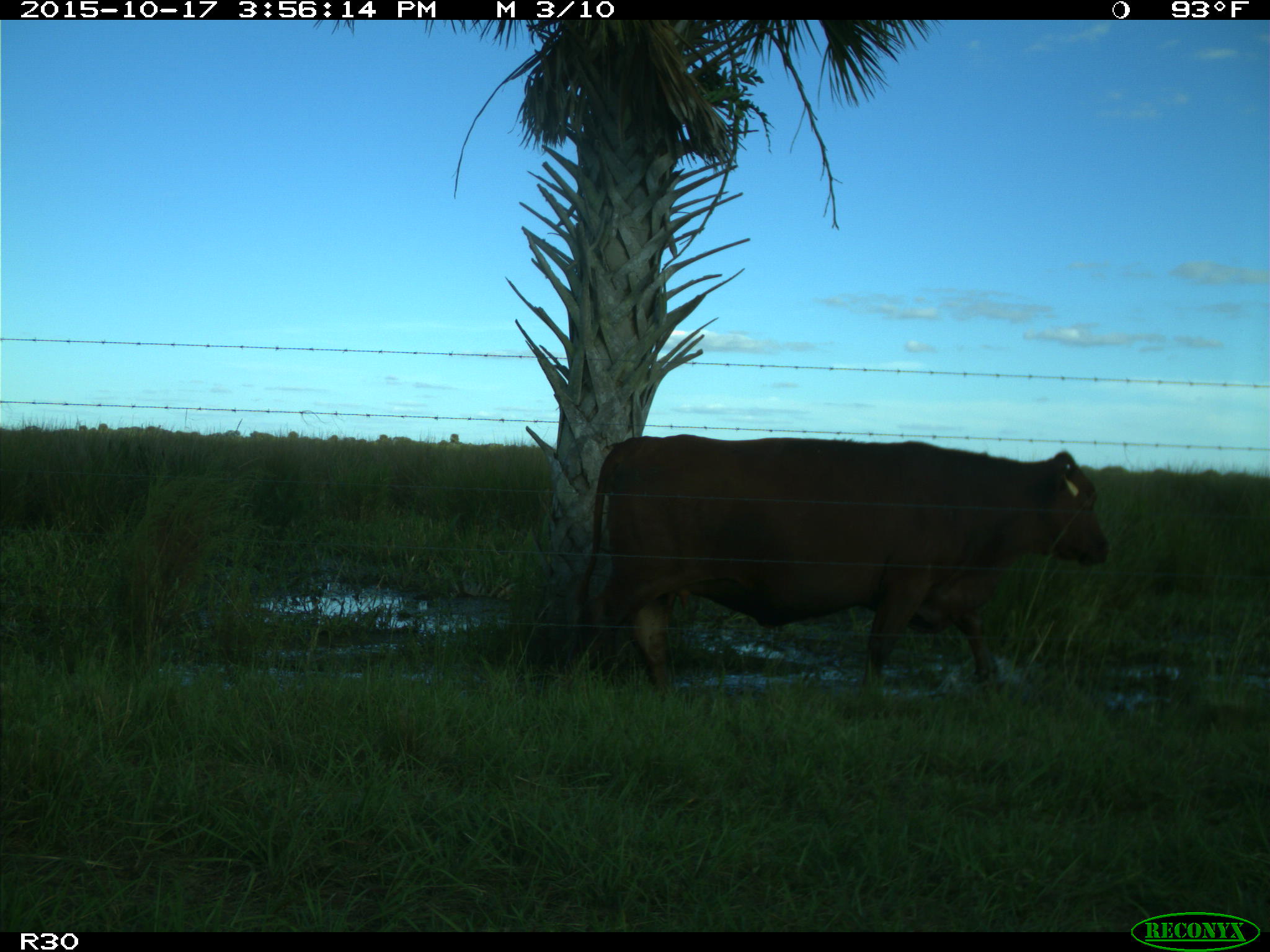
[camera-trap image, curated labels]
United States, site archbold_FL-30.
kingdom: Animalia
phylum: Chordata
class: Mammalia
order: Artiodactyla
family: Bovidae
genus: Bos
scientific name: Bos taurus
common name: domestic cow